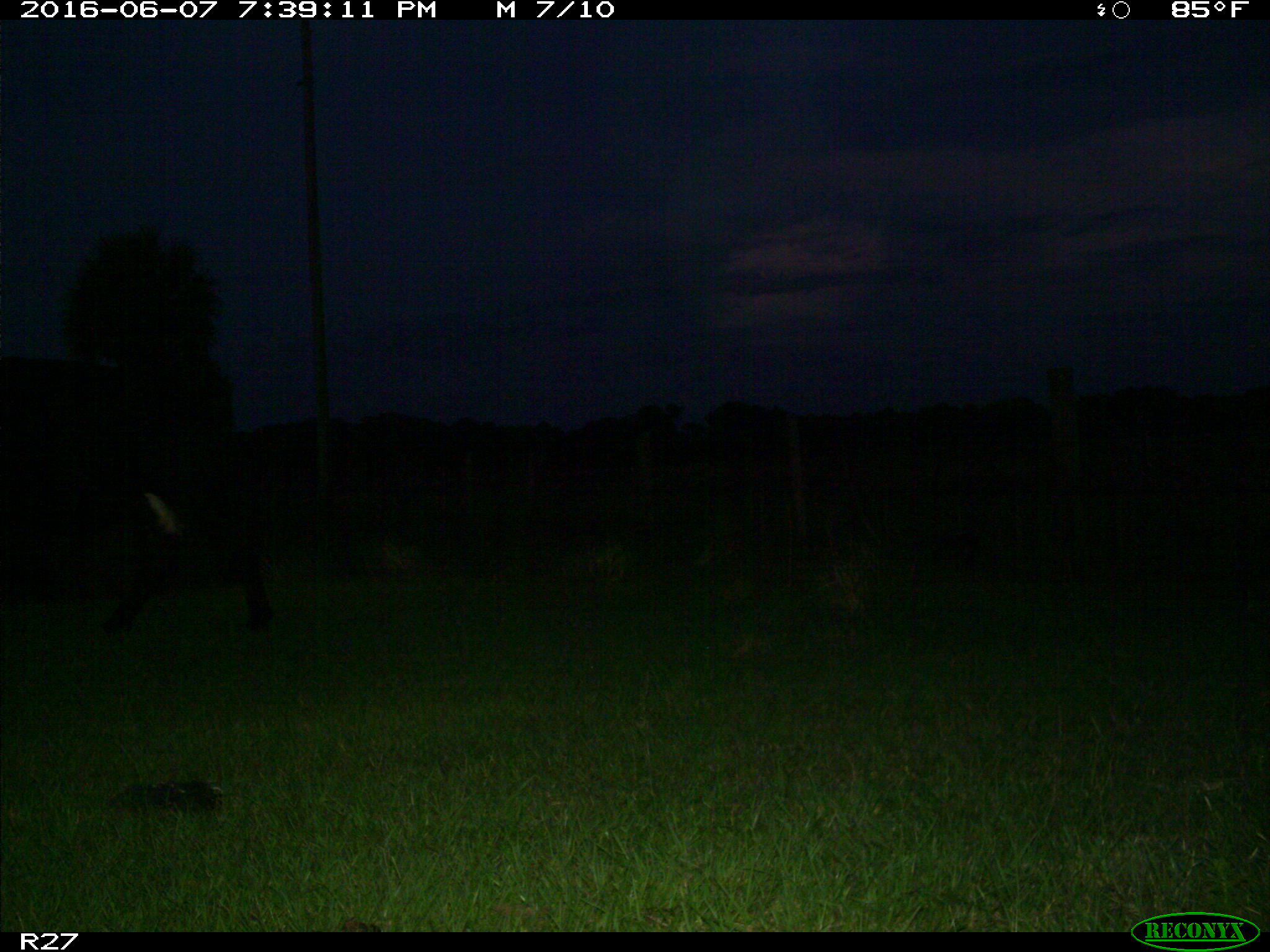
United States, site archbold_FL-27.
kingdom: Animalia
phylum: Chordata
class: Mammalia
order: Artiodactyla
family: Bovidae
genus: Bos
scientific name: Bos taurus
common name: domestic cow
Bos taurus (domestic cow).